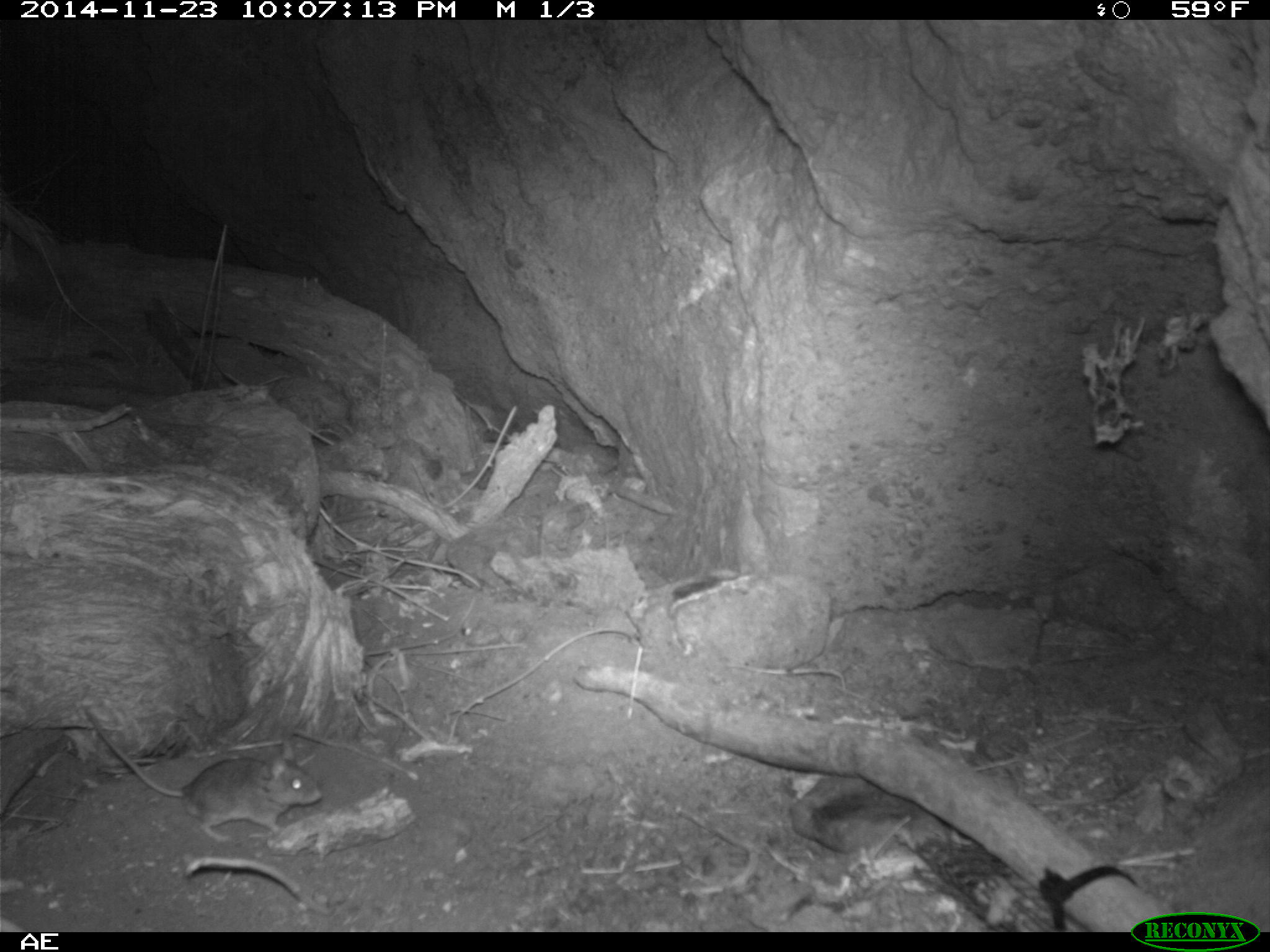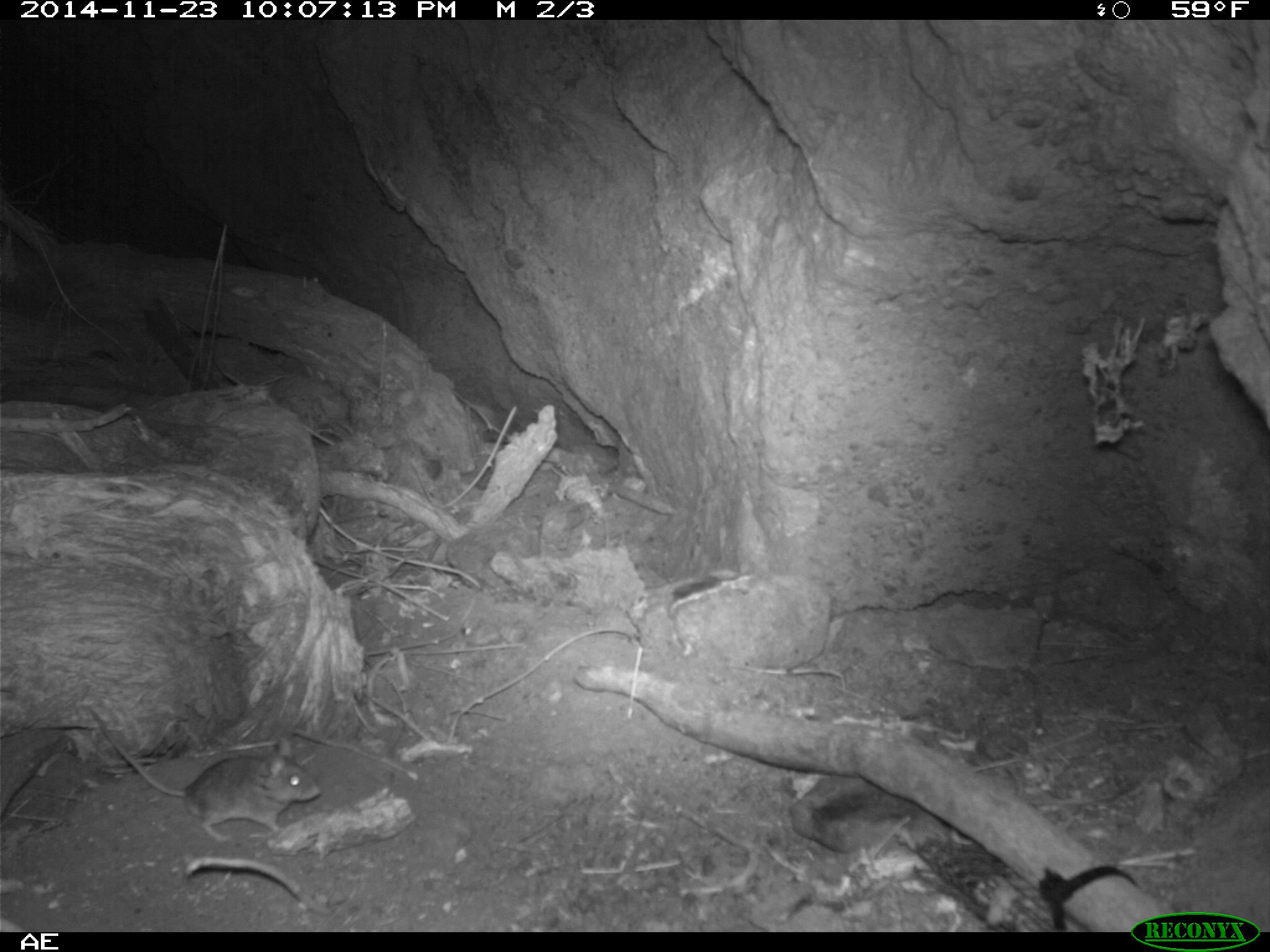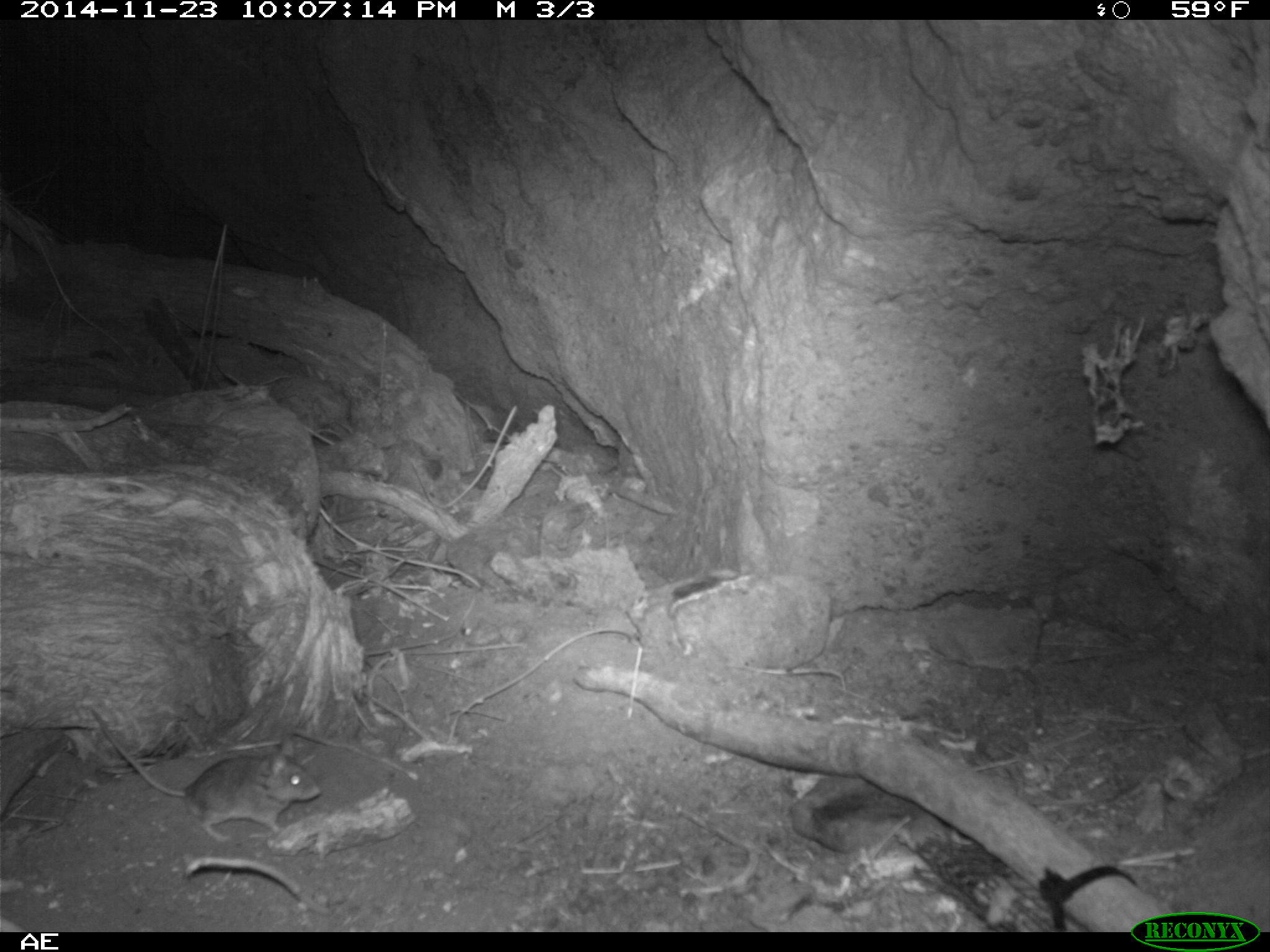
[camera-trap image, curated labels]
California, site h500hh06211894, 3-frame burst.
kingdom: Animalia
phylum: Chordata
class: Mammalia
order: Rodentia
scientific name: Rodentia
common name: rodent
Rodent (Rodentia).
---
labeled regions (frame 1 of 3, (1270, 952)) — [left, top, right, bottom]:
rodent: [84, 705, 324, 843]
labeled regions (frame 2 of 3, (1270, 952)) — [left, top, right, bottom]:
rodent: [91, 705, 320, 842]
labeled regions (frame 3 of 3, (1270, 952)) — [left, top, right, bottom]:
rodent: [89, 703, 322, 843]